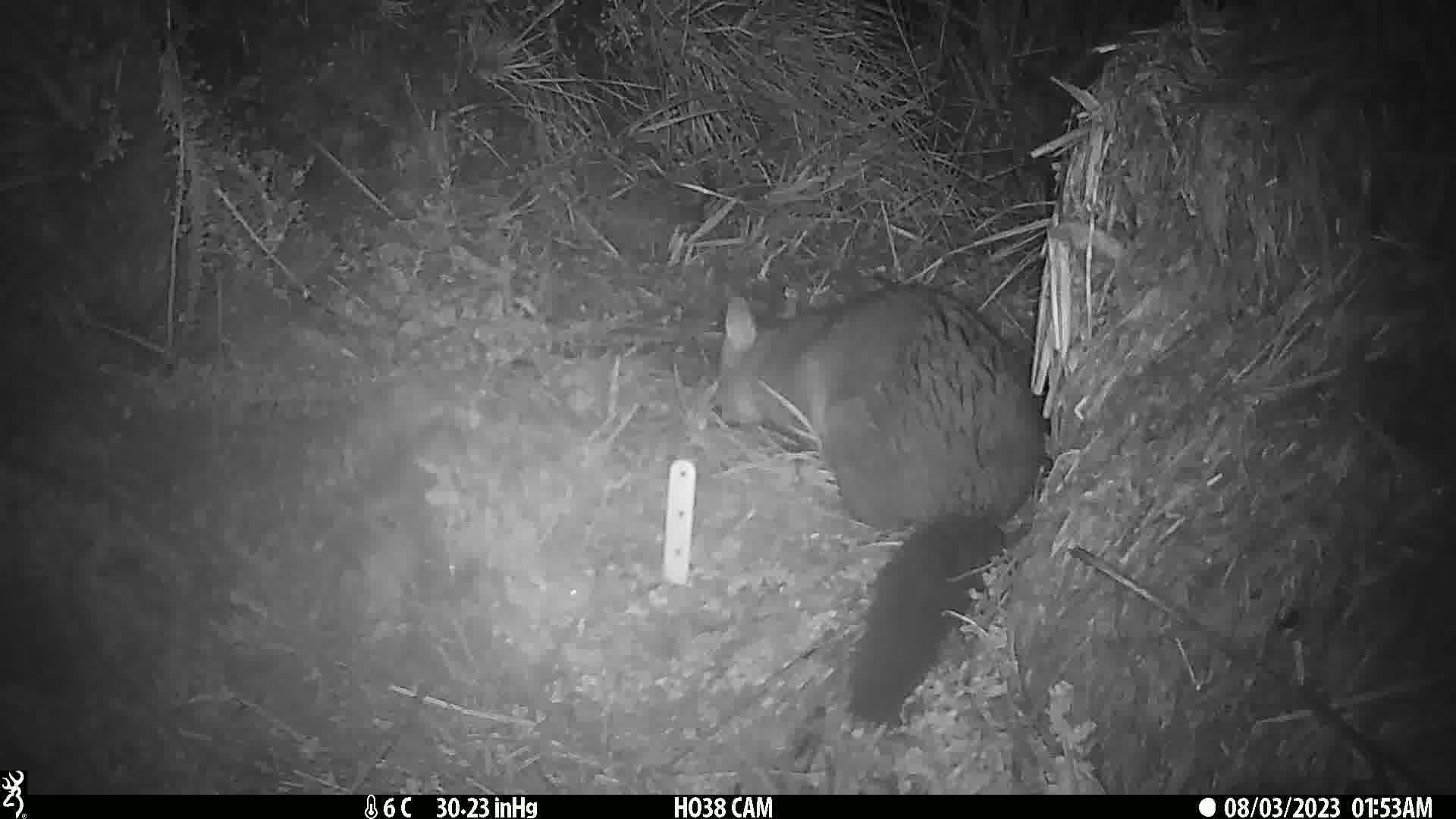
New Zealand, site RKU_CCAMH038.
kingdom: Animalia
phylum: Chordata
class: Mammalia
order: Diprotodontia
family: Phalangeridae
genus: Trichosurus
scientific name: Trichosurus vulpecula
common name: common brushtail possum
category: possum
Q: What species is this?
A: Possum (common brushtail possum) (Trichosurus vulpecula).